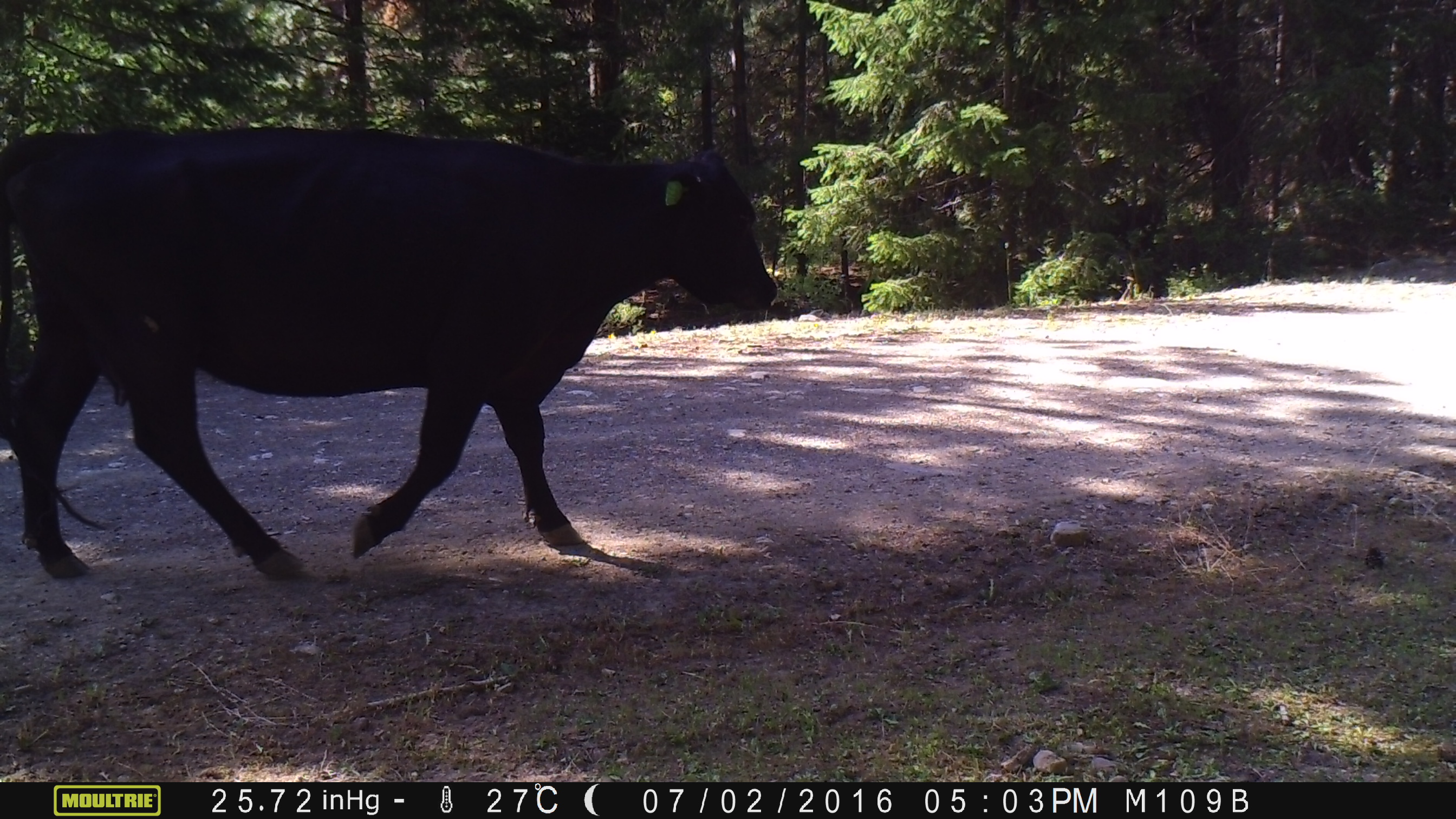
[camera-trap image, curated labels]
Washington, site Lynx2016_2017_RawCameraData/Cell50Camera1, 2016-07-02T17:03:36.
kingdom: Animalia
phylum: Chordata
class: Mammalia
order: Artiodactyla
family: Bovidae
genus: Bos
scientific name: Bos taurus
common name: domestic cattle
Domestic cattle (Bos taurus). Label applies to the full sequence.